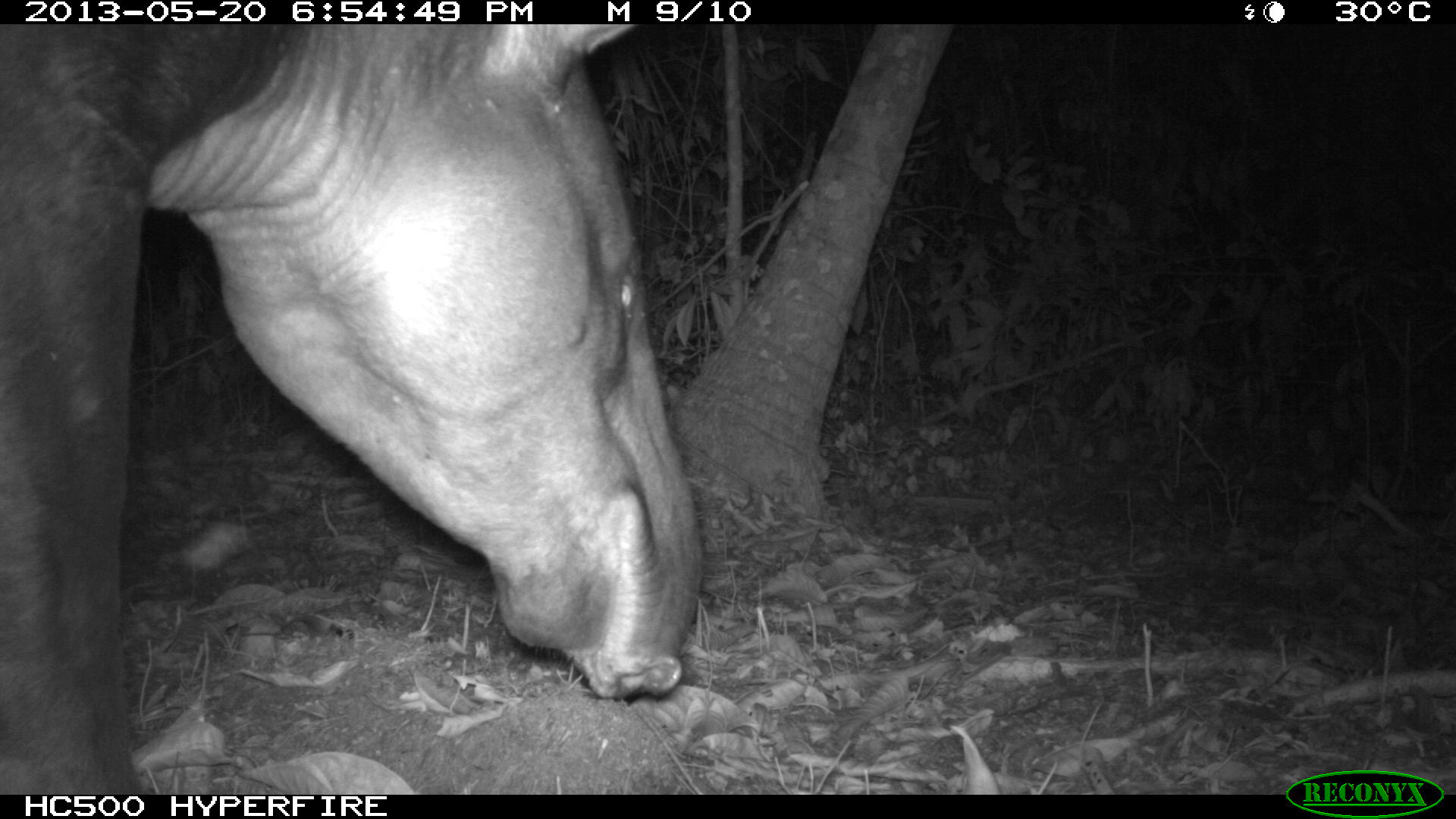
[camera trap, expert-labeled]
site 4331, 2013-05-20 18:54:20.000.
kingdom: Animalia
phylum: Chordata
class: Mammalia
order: Perissodactyla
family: Tapiridae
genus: Tapirus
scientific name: Tapirus bairdii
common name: baird's tapir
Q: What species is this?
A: Tapirus bairdii (baird's tapir).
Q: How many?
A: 1.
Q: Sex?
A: Male.